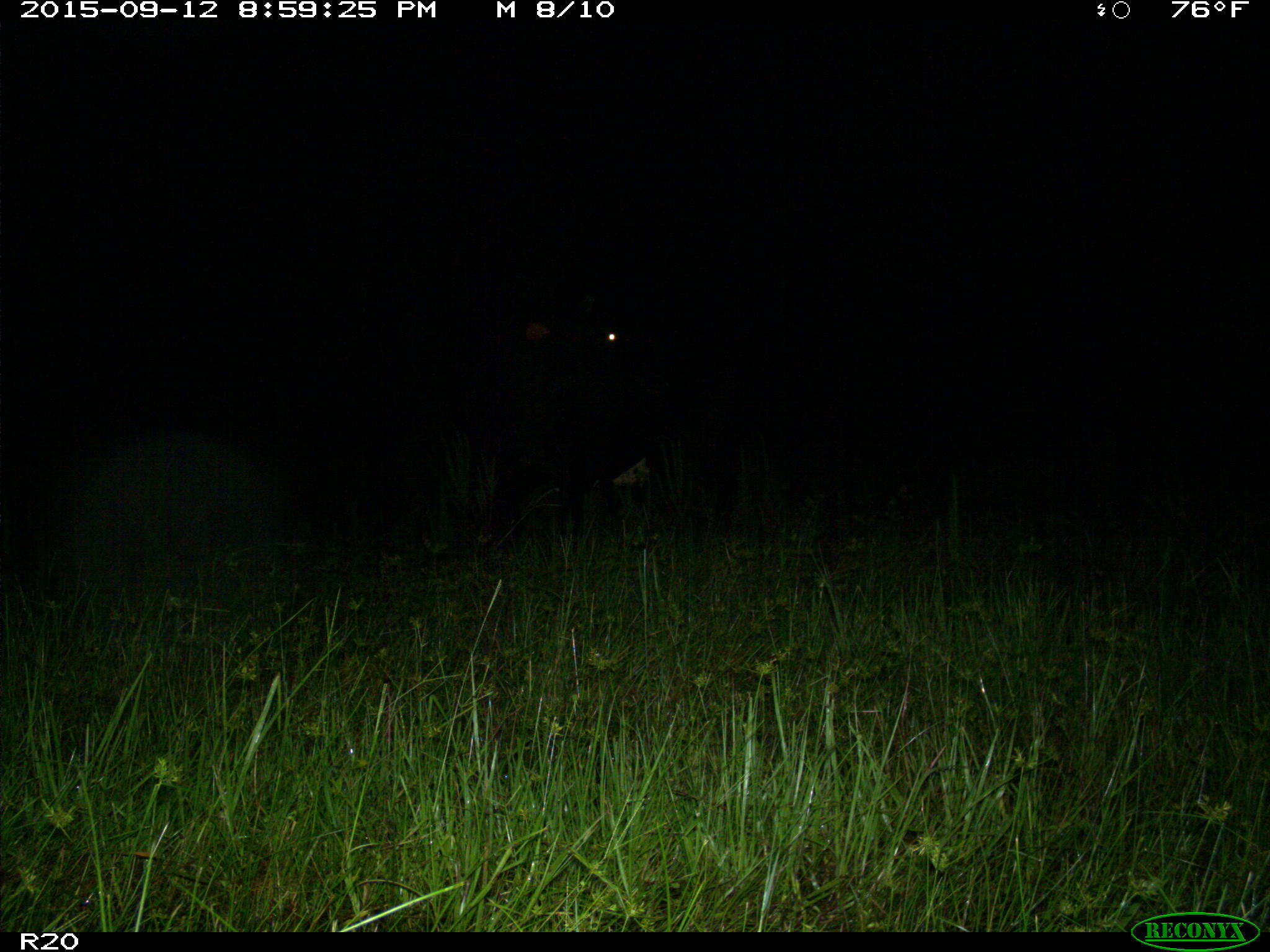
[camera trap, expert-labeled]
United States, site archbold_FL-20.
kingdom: Animalia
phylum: Chordata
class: Mammalia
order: Artiodactyla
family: Bovidae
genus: Bos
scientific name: Bos taurus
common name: domestic cow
Bos taurus (domestic cow).